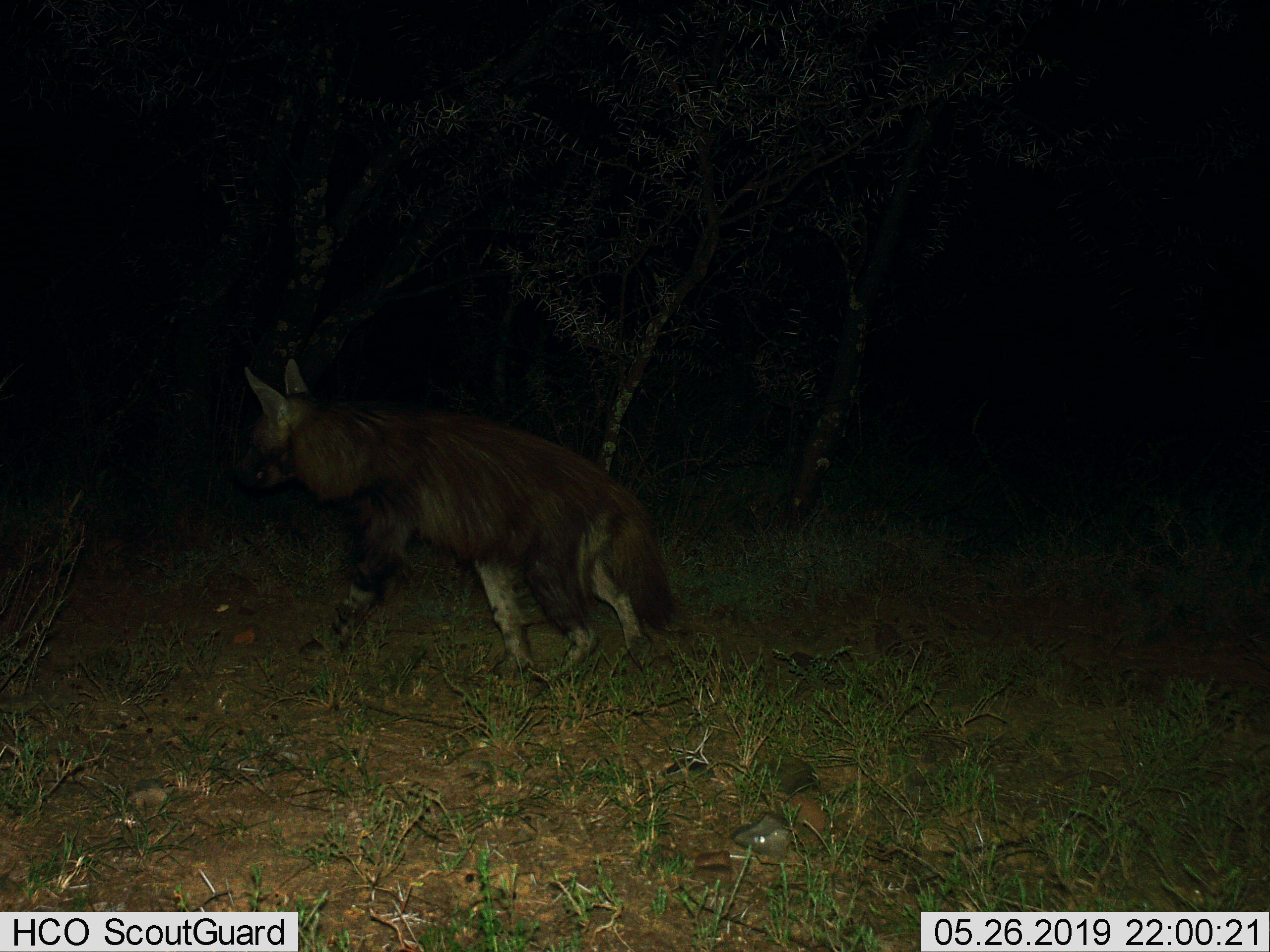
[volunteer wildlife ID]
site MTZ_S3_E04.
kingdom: Animalia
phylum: Chordata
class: Mammalia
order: Carnivora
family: Hyaenidae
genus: Parahyaena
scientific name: Parahyaena brunnea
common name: brown hyena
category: hyenabrown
Hyenabrown (brown hyena) (Parahyaena brunnea), count 1. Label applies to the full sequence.